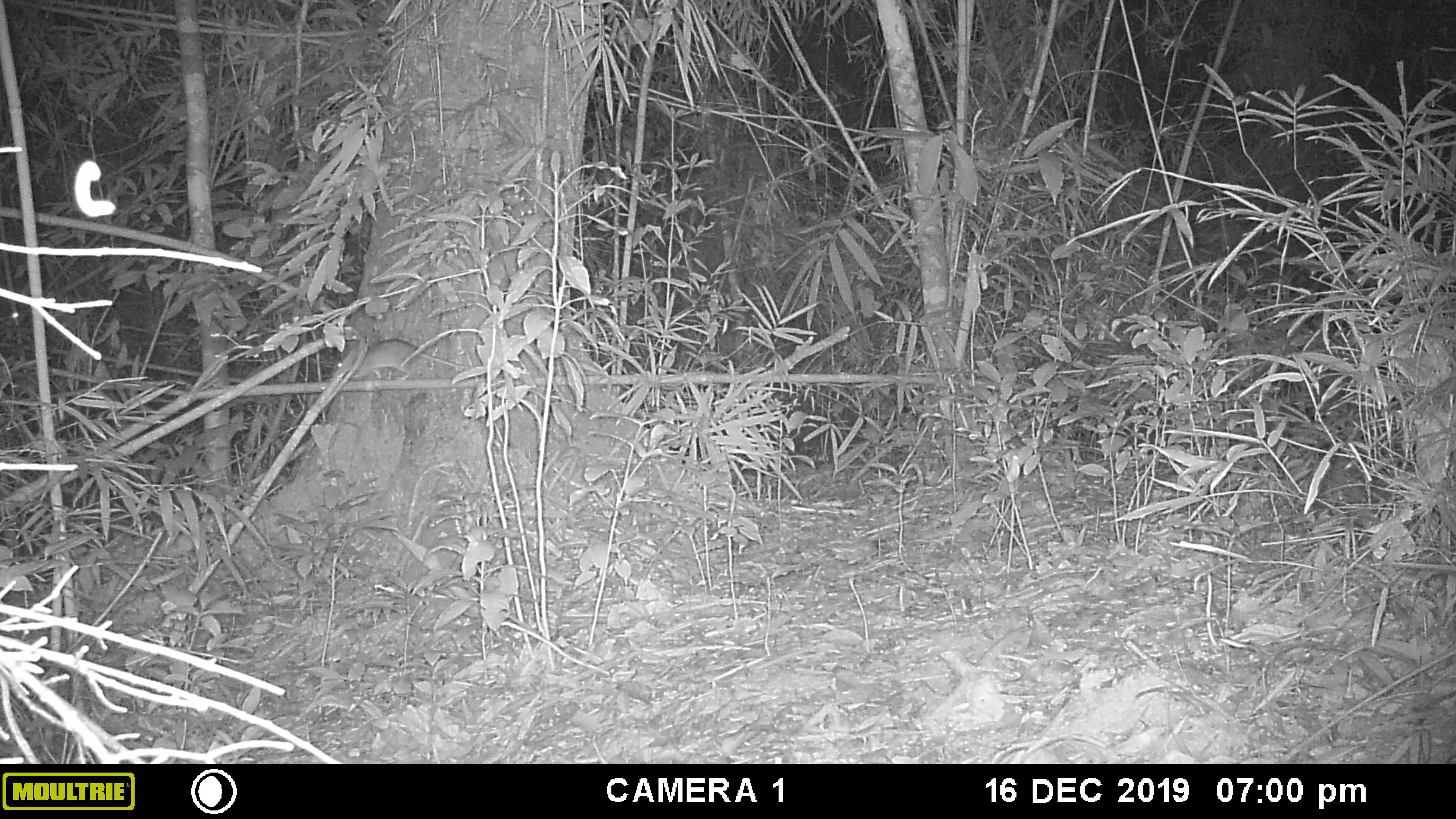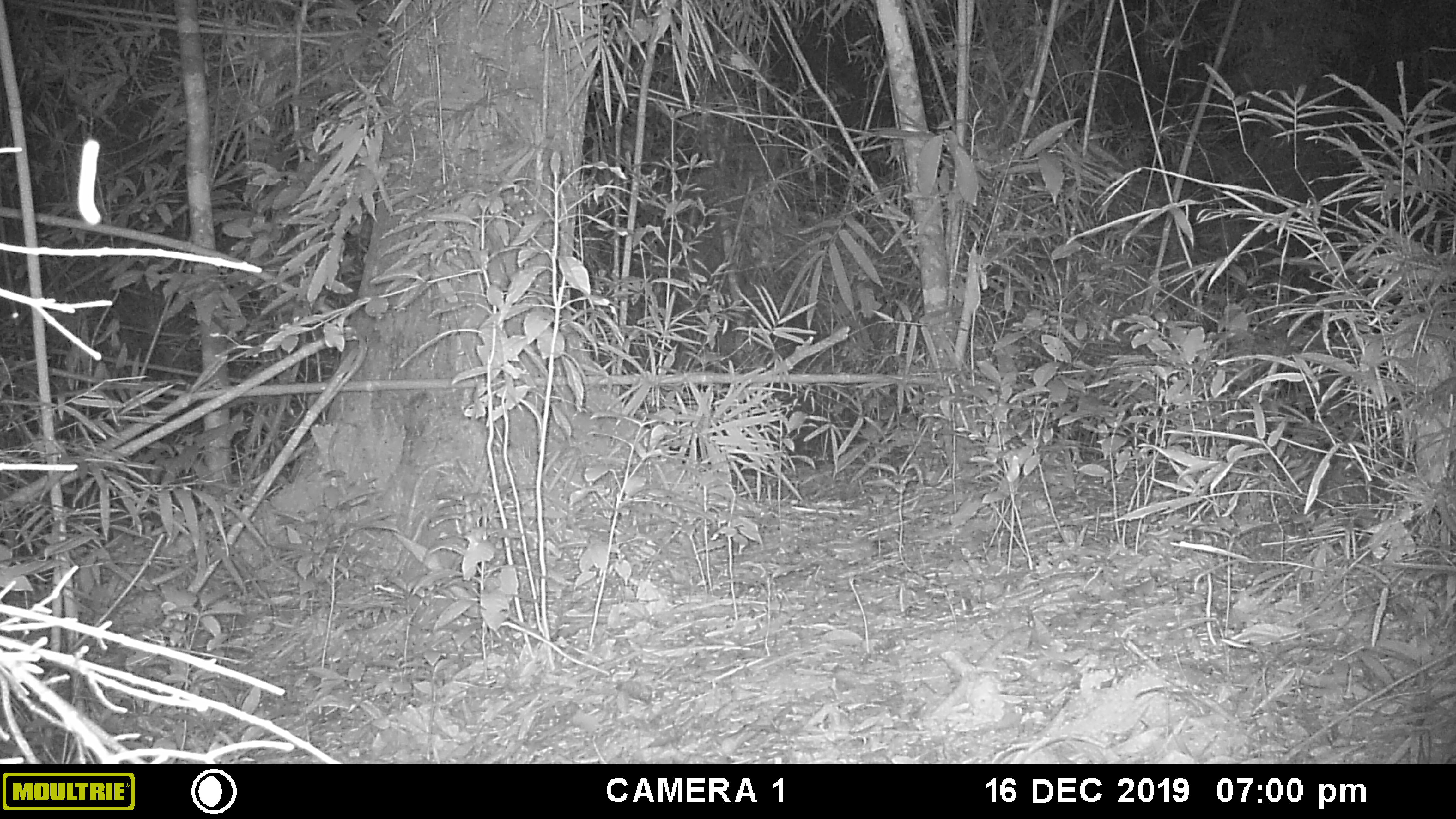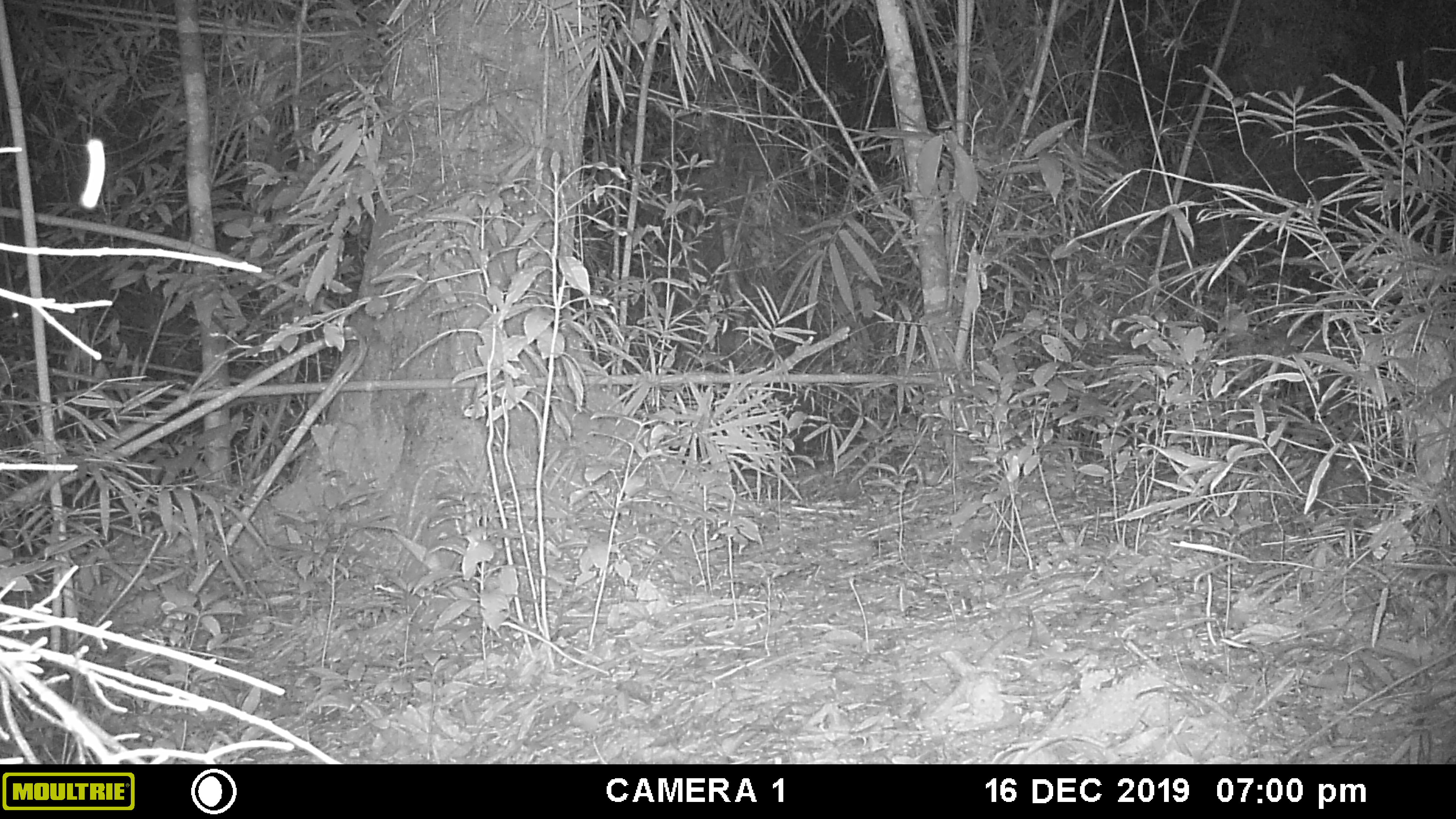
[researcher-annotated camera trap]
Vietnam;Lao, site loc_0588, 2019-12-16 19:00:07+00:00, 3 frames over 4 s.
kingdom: Animalia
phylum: Arthropoda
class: Insecta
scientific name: Insecta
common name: insect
Insect (Insecta). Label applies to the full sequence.